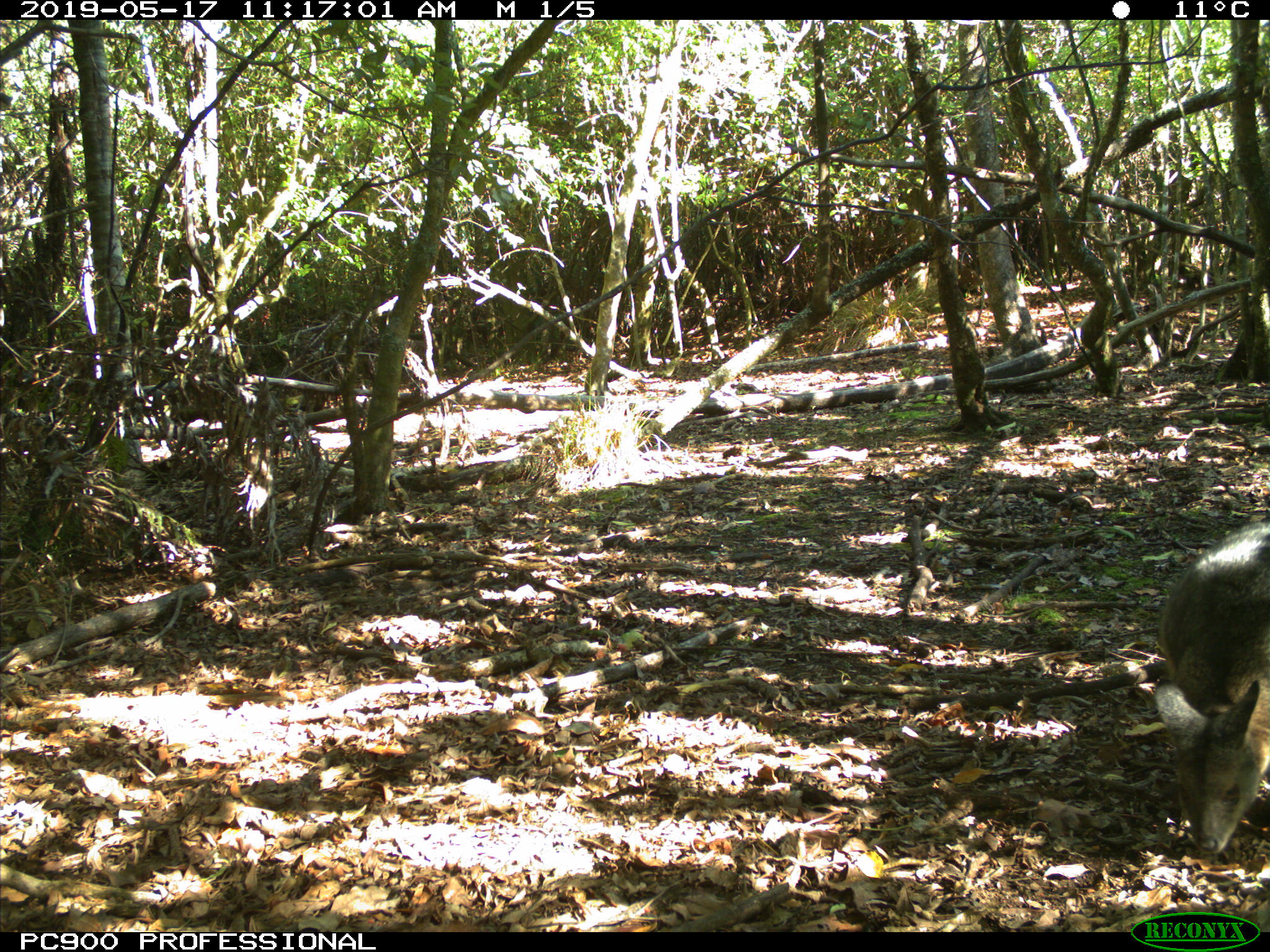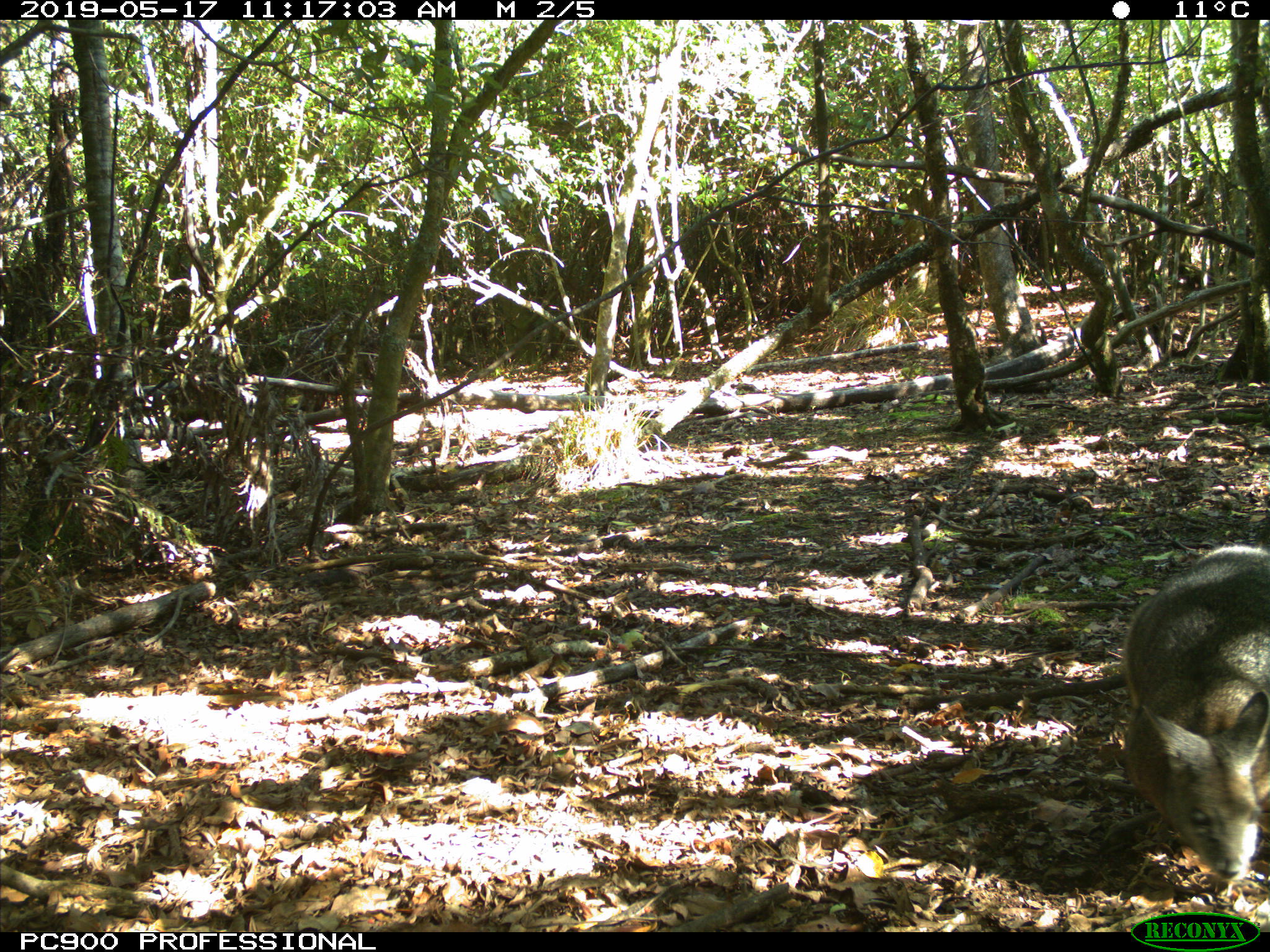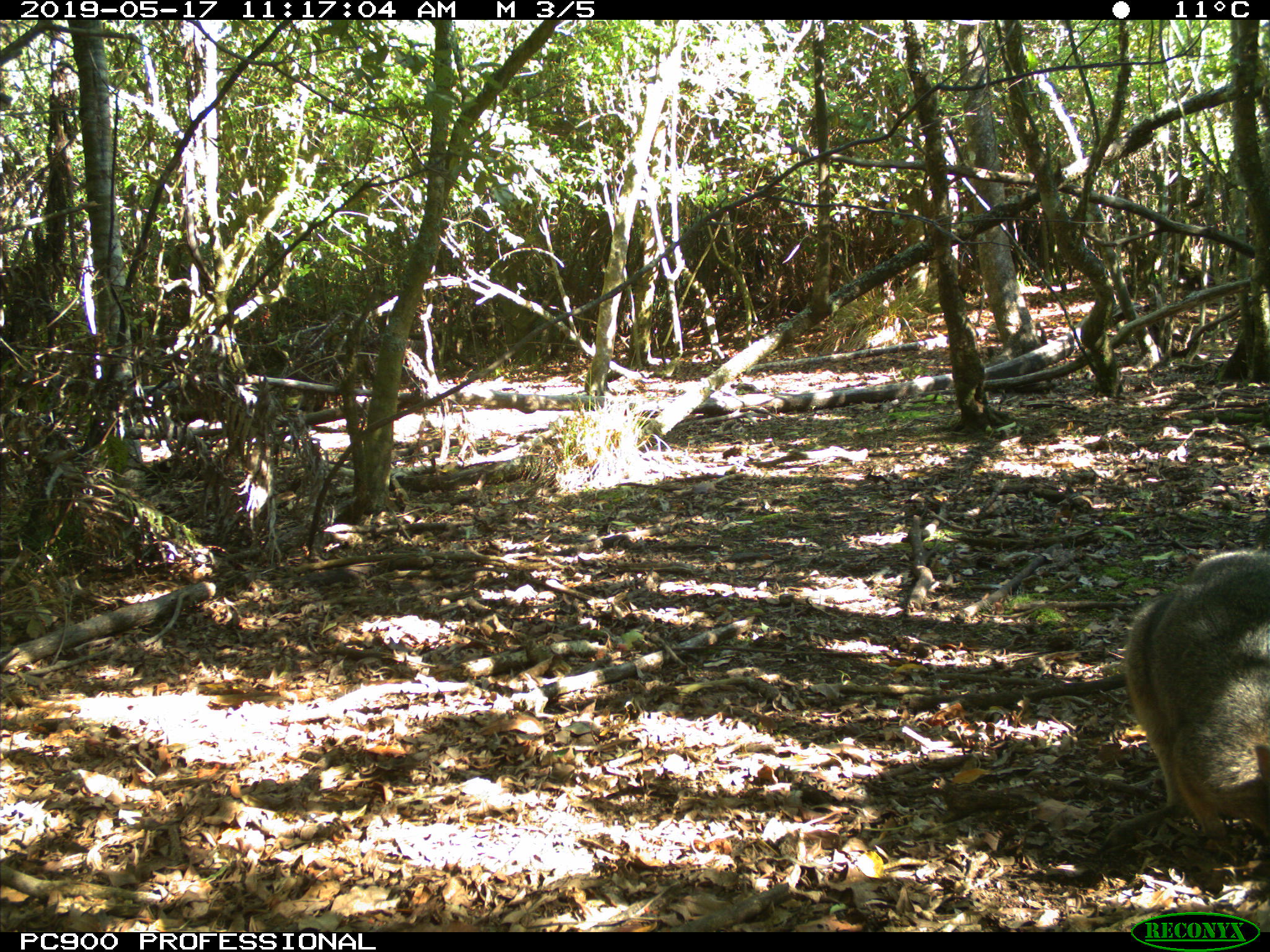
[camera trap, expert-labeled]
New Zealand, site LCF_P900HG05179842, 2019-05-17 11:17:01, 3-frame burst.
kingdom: Animalia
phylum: Chordata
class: Mammalia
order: Diprotodontia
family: Macropodidae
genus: Notamacropus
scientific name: Notamacropus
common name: wallaby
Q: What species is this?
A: Wallaby (Notamacropus).